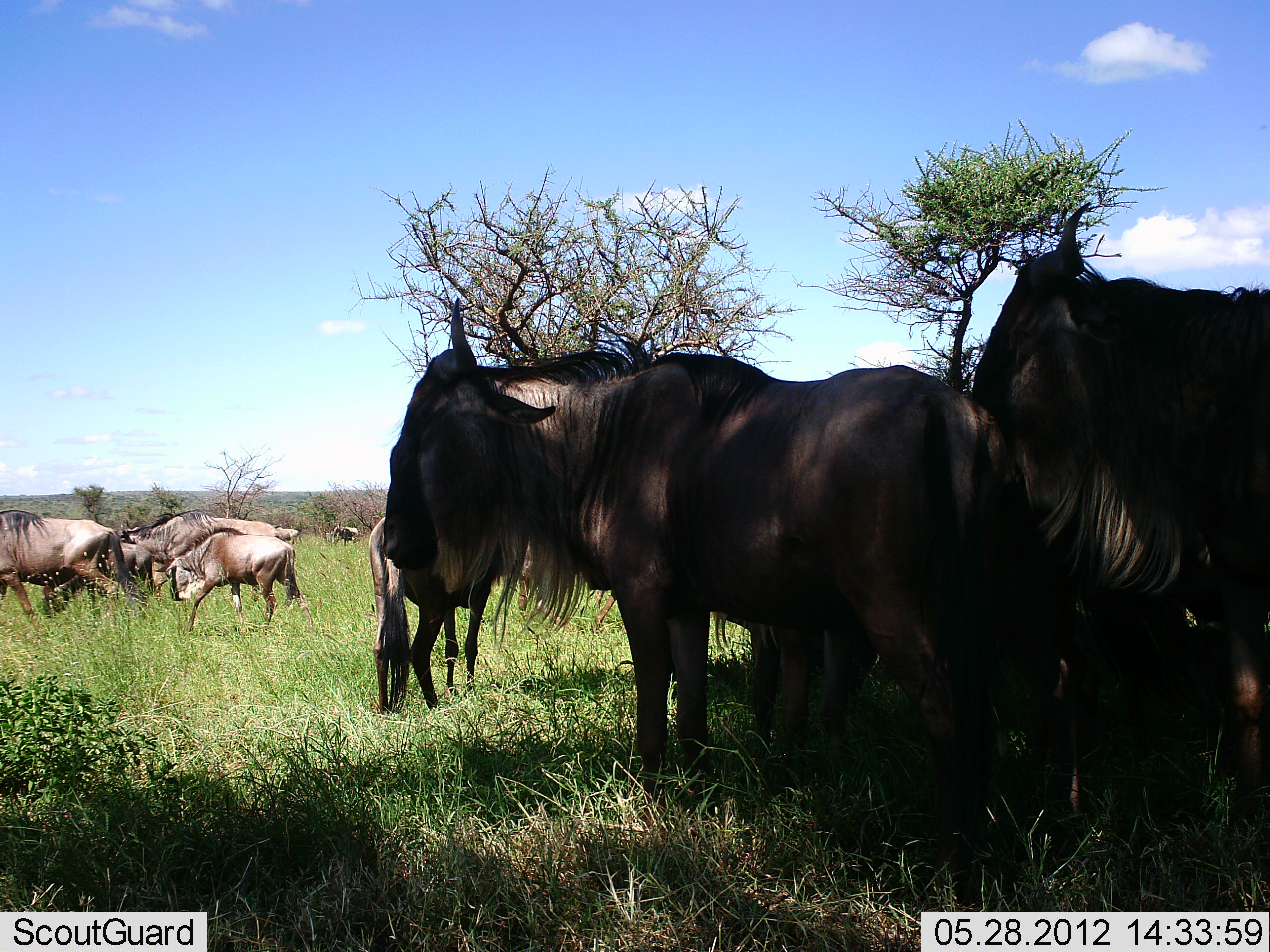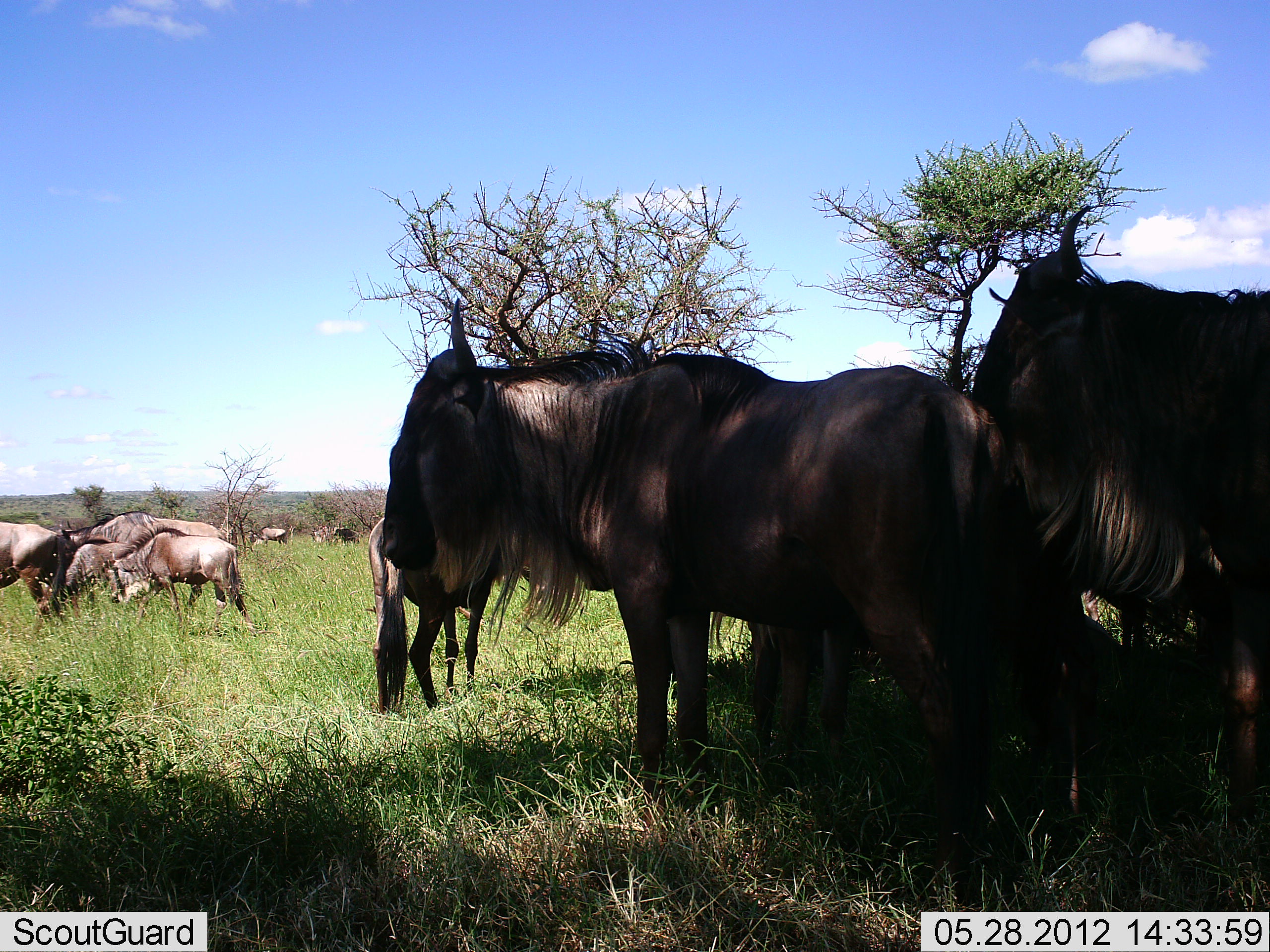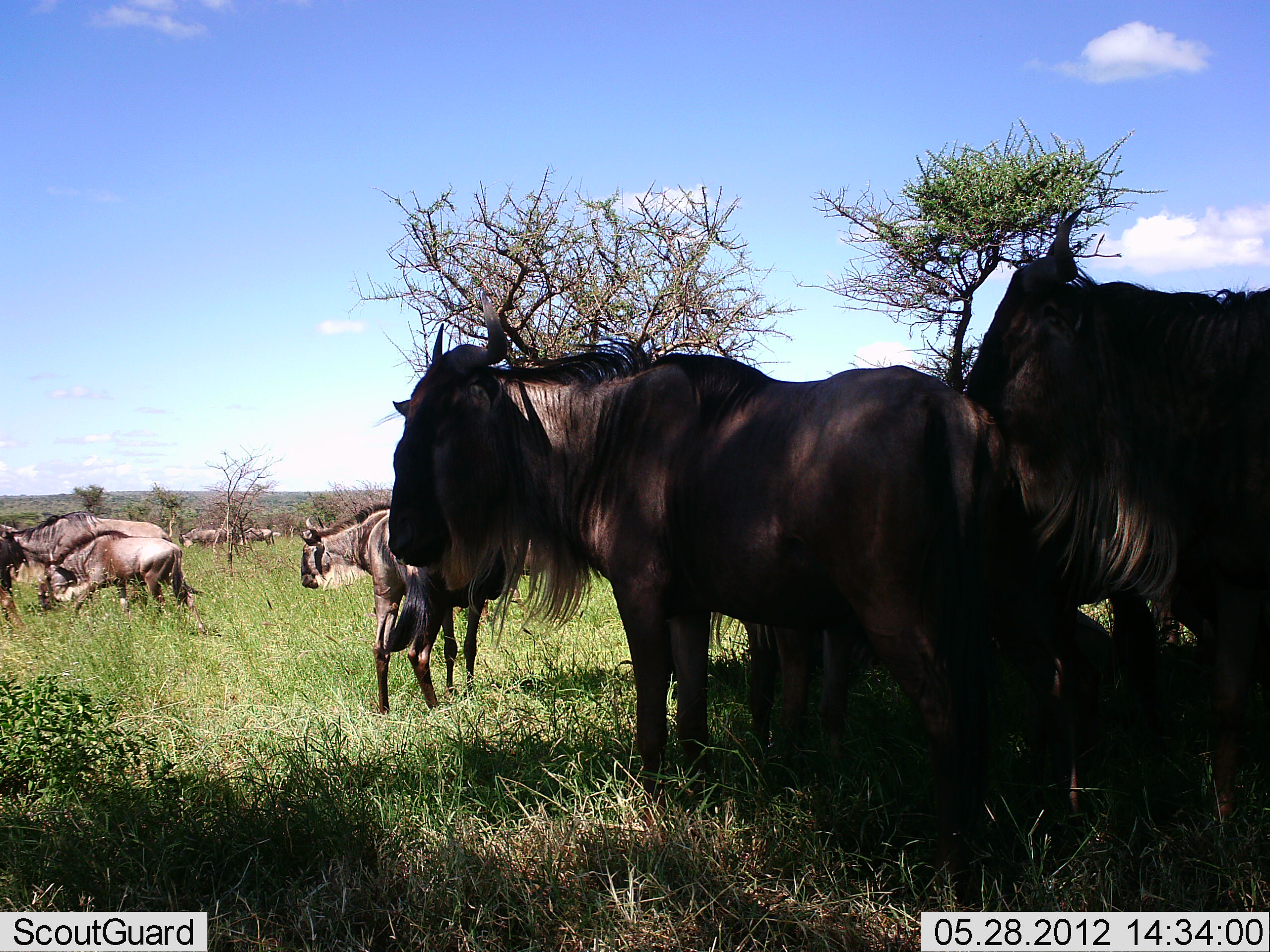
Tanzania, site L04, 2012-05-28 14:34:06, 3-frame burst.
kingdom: Animalia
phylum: Chordata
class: Mammalia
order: Artiodactyla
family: Bovidae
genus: Connochaetes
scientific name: Connochaetes taurinus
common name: blue wildebeest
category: wildebeest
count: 11-50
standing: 90%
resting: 10%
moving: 90%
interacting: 0%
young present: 30%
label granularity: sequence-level